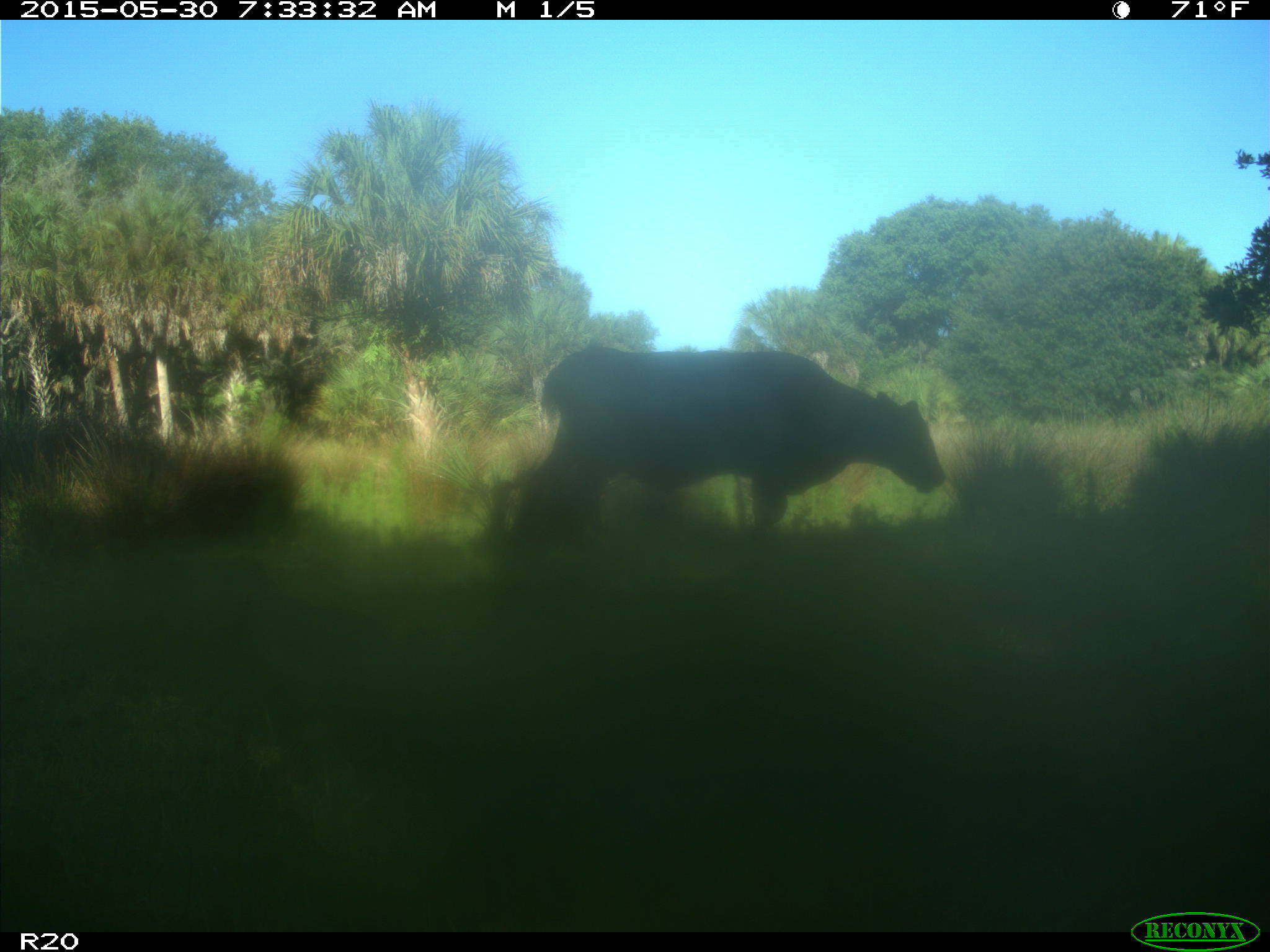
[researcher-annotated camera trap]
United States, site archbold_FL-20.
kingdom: Animalia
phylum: Chordata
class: Mammalia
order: Artiodactyla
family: Bovidae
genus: Bos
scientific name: Bos taurus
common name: domestic cow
Bos taurus (domestic cow).